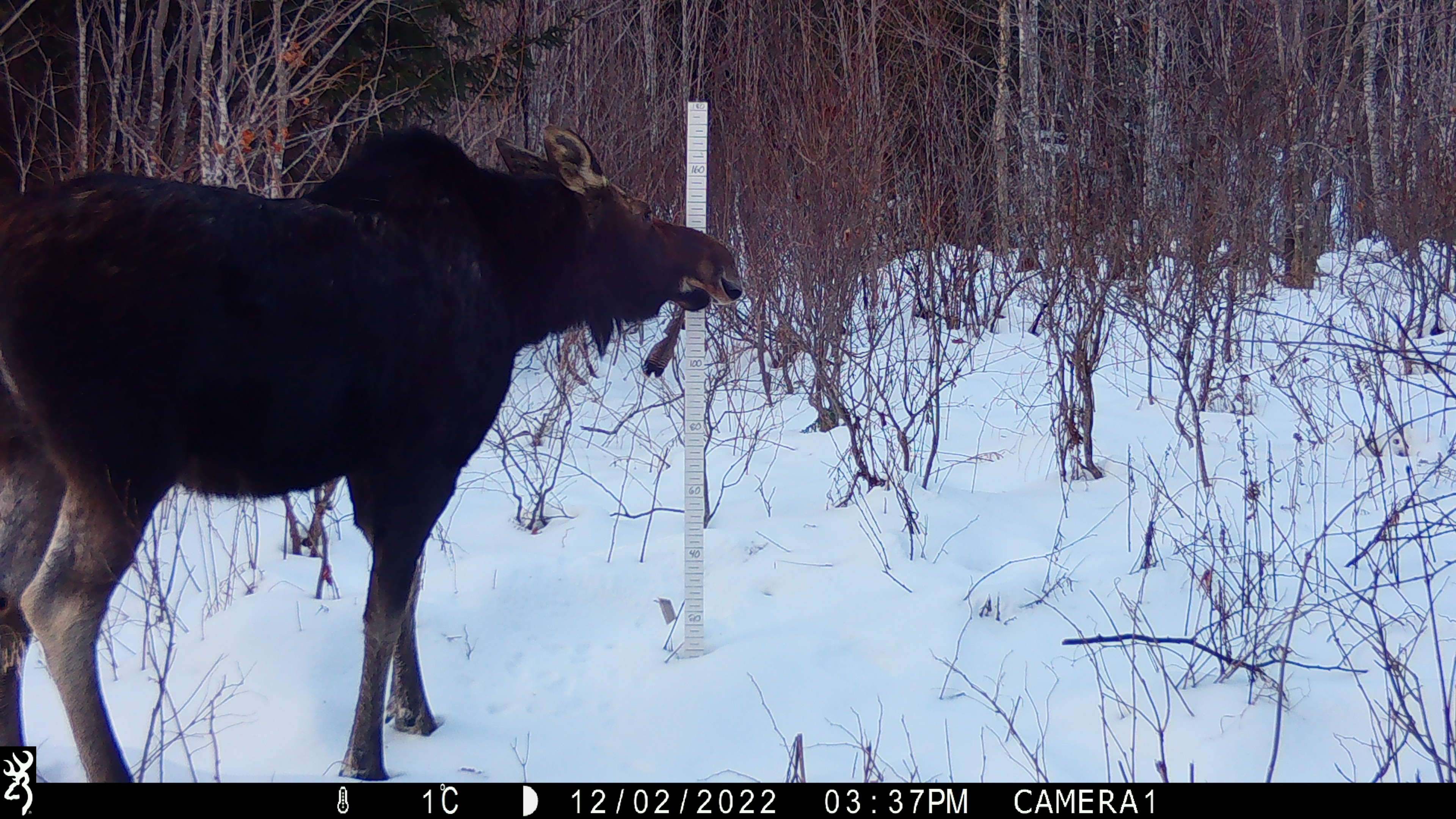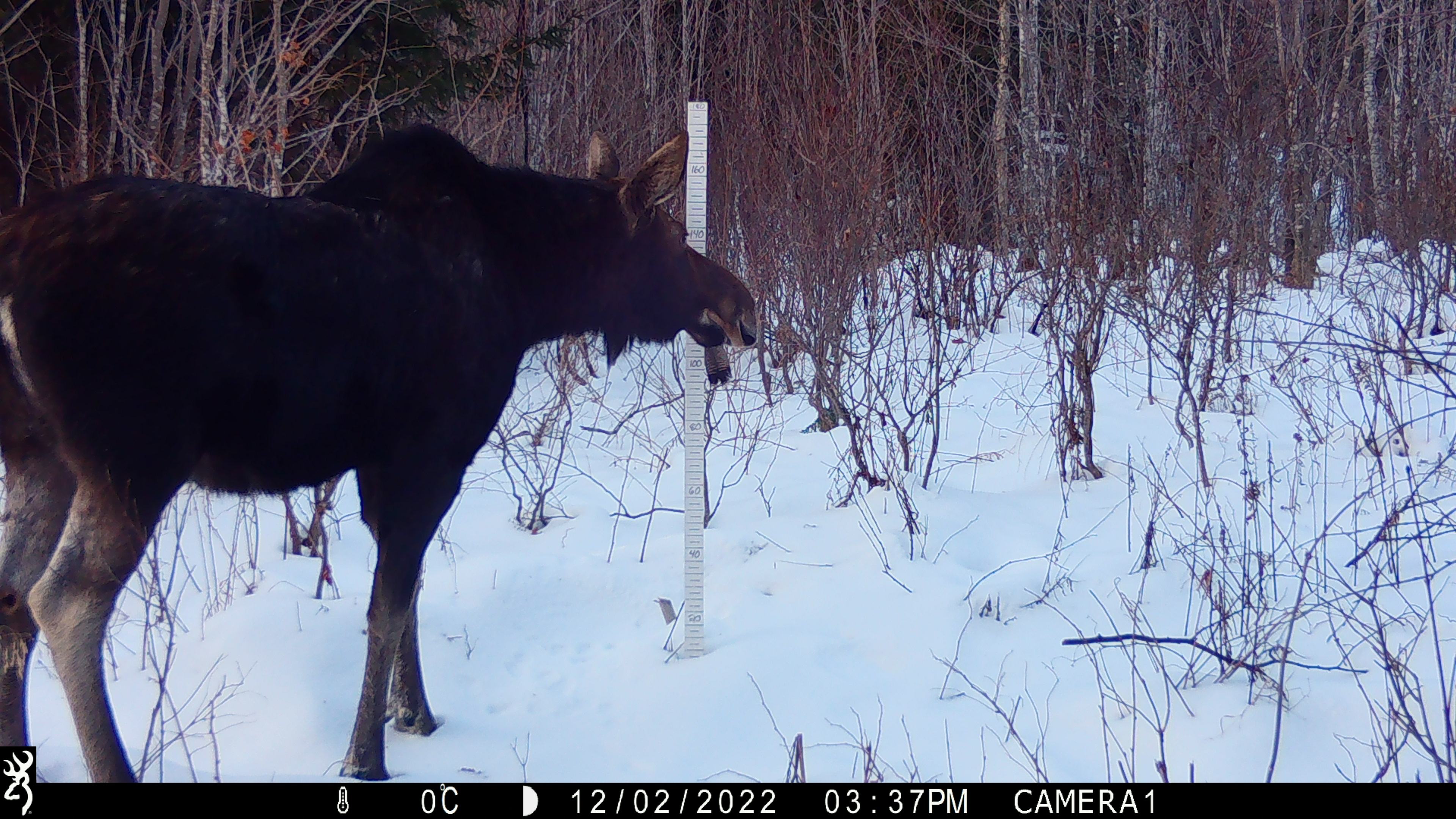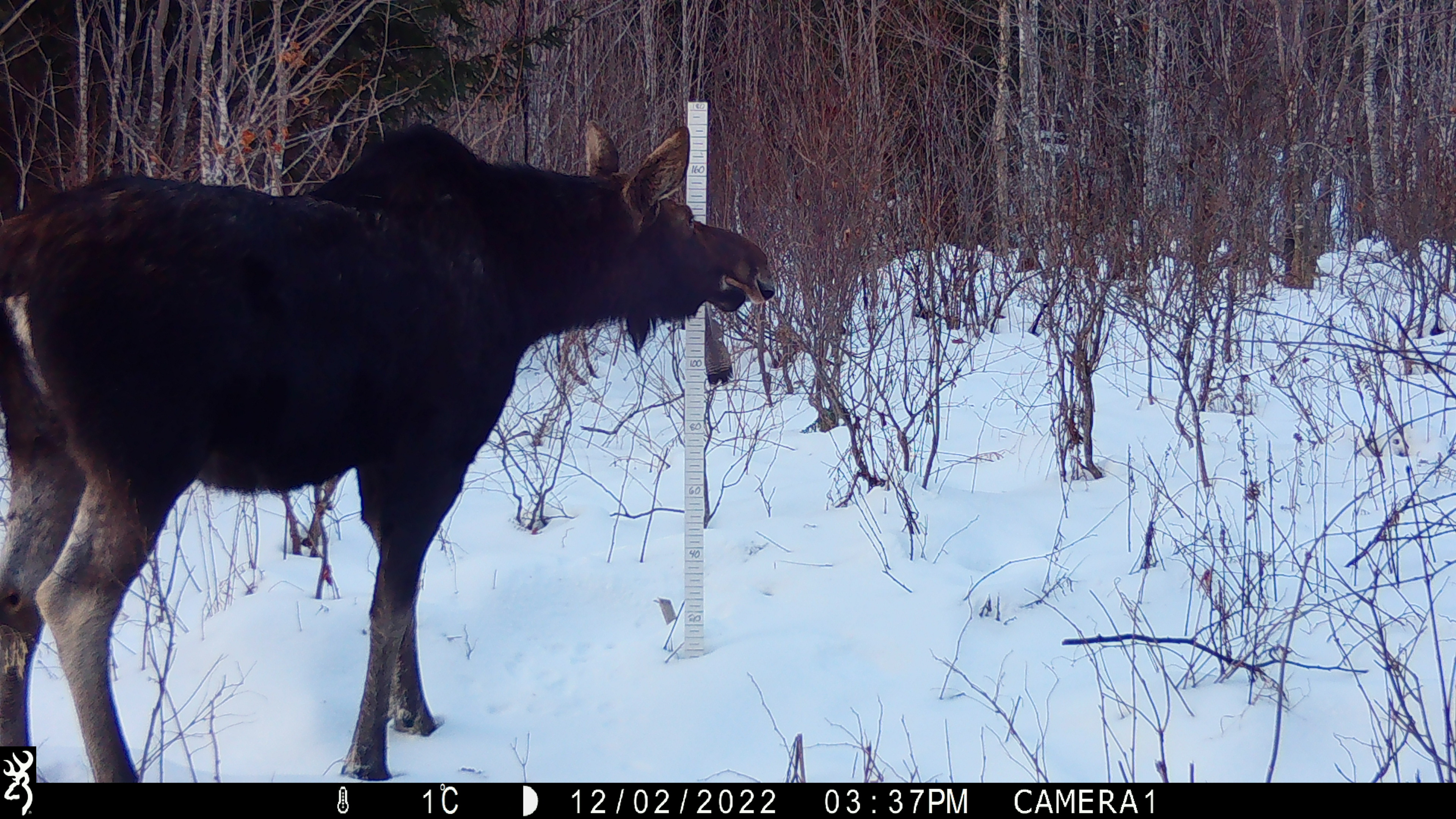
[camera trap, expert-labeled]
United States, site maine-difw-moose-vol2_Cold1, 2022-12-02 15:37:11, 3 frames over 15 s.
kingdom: Animalia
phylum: Chordata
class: Mammalia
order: Artiodactyla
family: Cervidae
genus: Alces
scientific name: Alces alces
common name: moose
Moose (Alces alces).